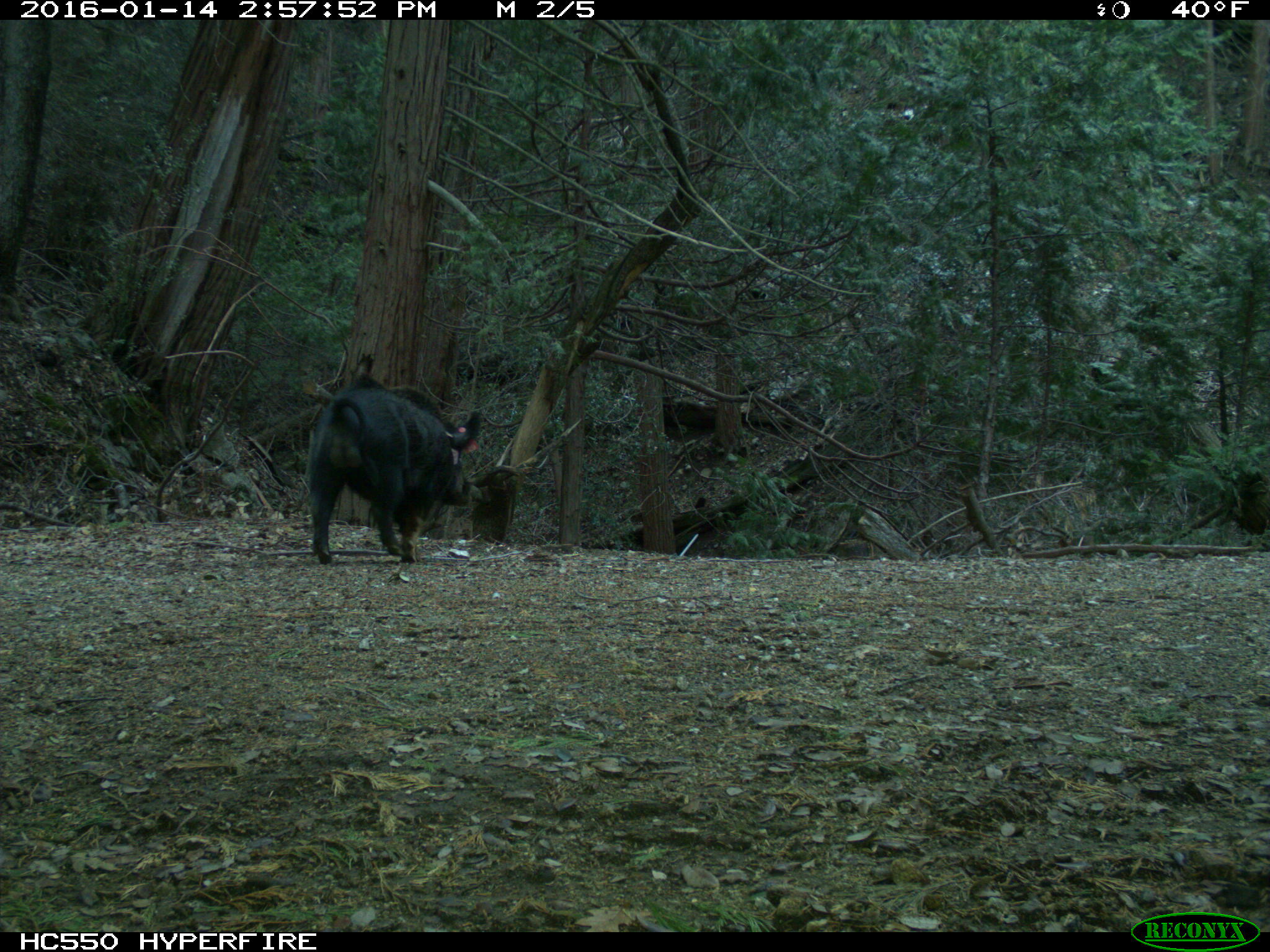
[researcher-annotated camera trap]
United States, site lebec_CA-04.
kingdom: Animalia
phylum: Chordata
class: Mammalia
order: Artiodactyla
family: Suidae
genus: Sus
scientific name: Sus scrofa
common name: wild boar